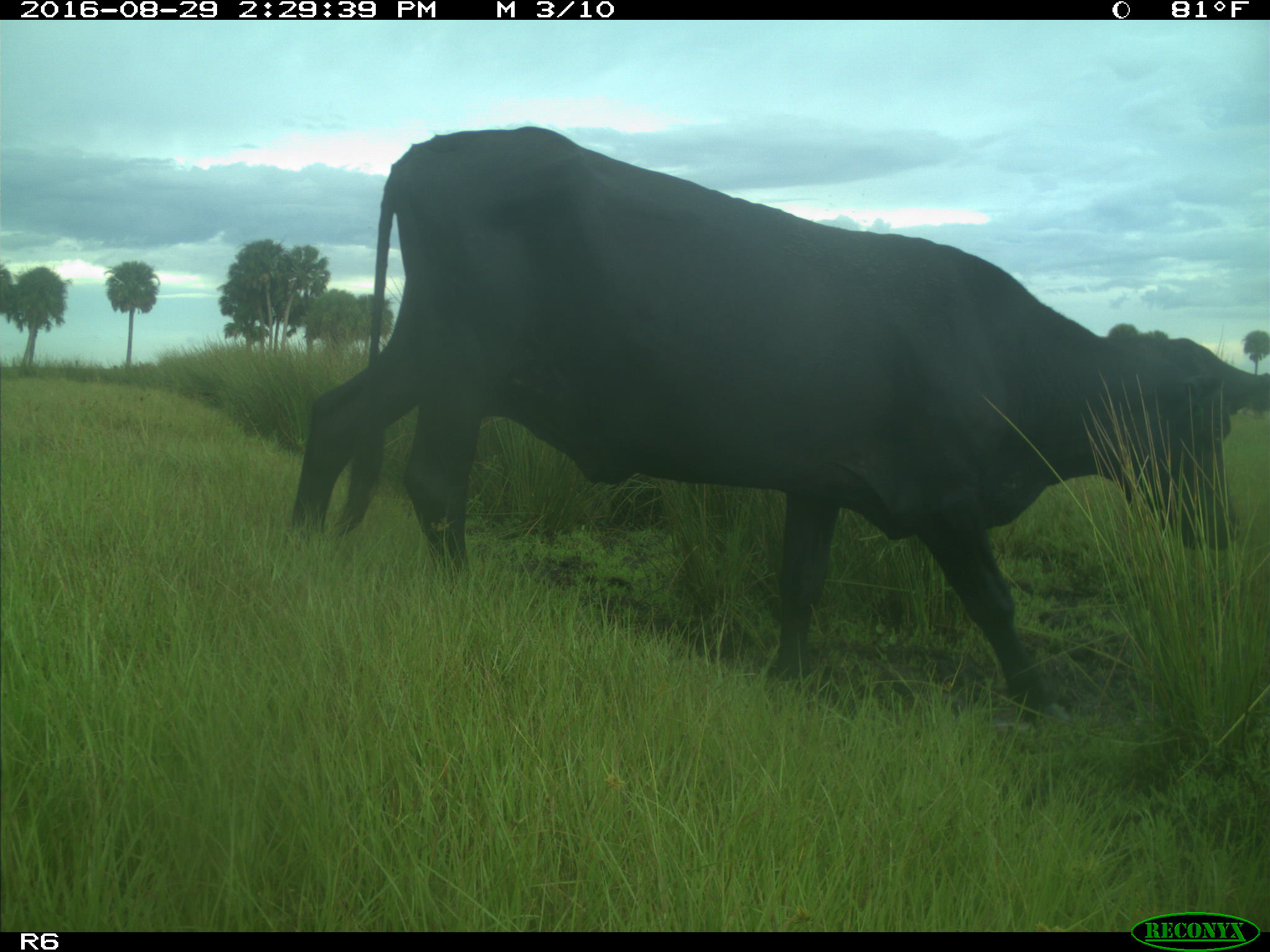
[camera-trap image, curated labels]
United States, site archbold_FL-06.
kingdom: Animalia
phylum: Chordata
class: Mammalia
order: Artiodactyla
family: Bovidae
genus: Bos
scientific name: Bos taurus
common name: domestic cow